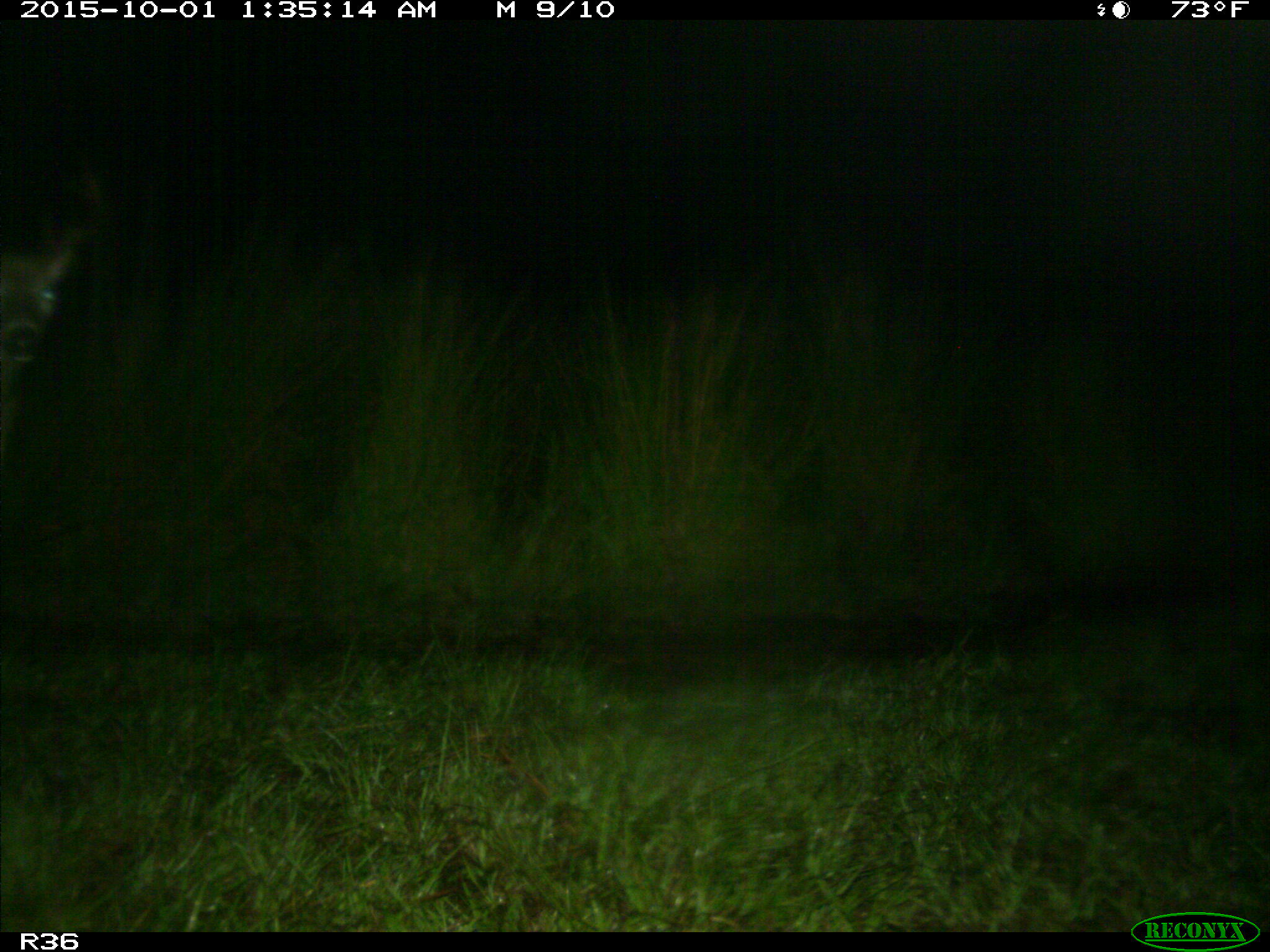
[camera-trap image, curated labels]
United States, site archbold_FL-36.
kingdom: Animalia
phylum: Chordata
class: Mammalia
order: Artiodactyla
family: Cervidae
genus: Odocoileus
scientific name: Odocoileus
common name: deer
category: unidentified deer